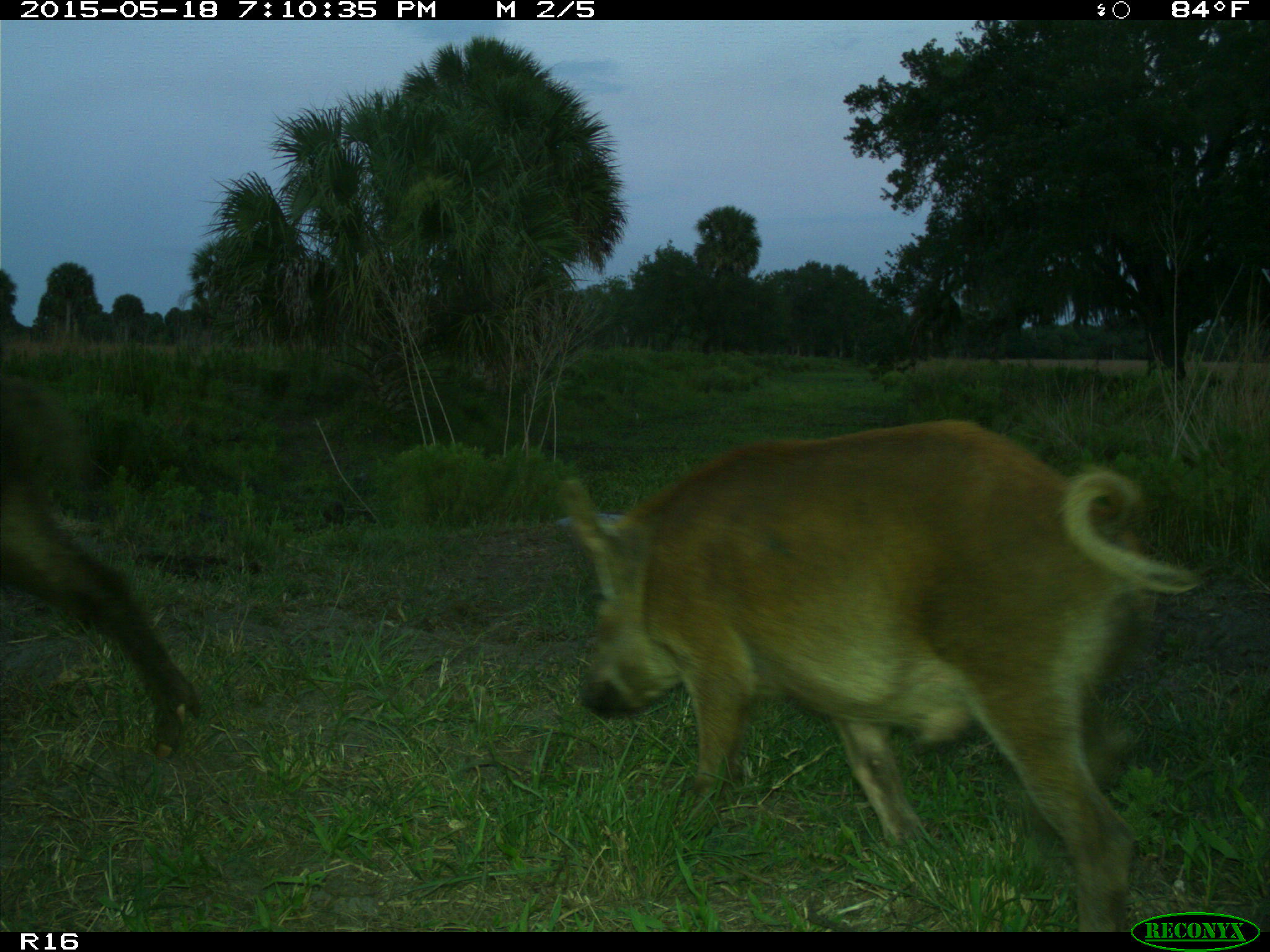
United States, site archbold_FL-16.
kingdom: Animalia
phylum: Chordata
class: Mammalia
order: Artiodactyla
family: Suidae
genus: Sus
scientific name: Sus scrofa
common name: wild boar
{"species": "Sus scrofa (wild boar)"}